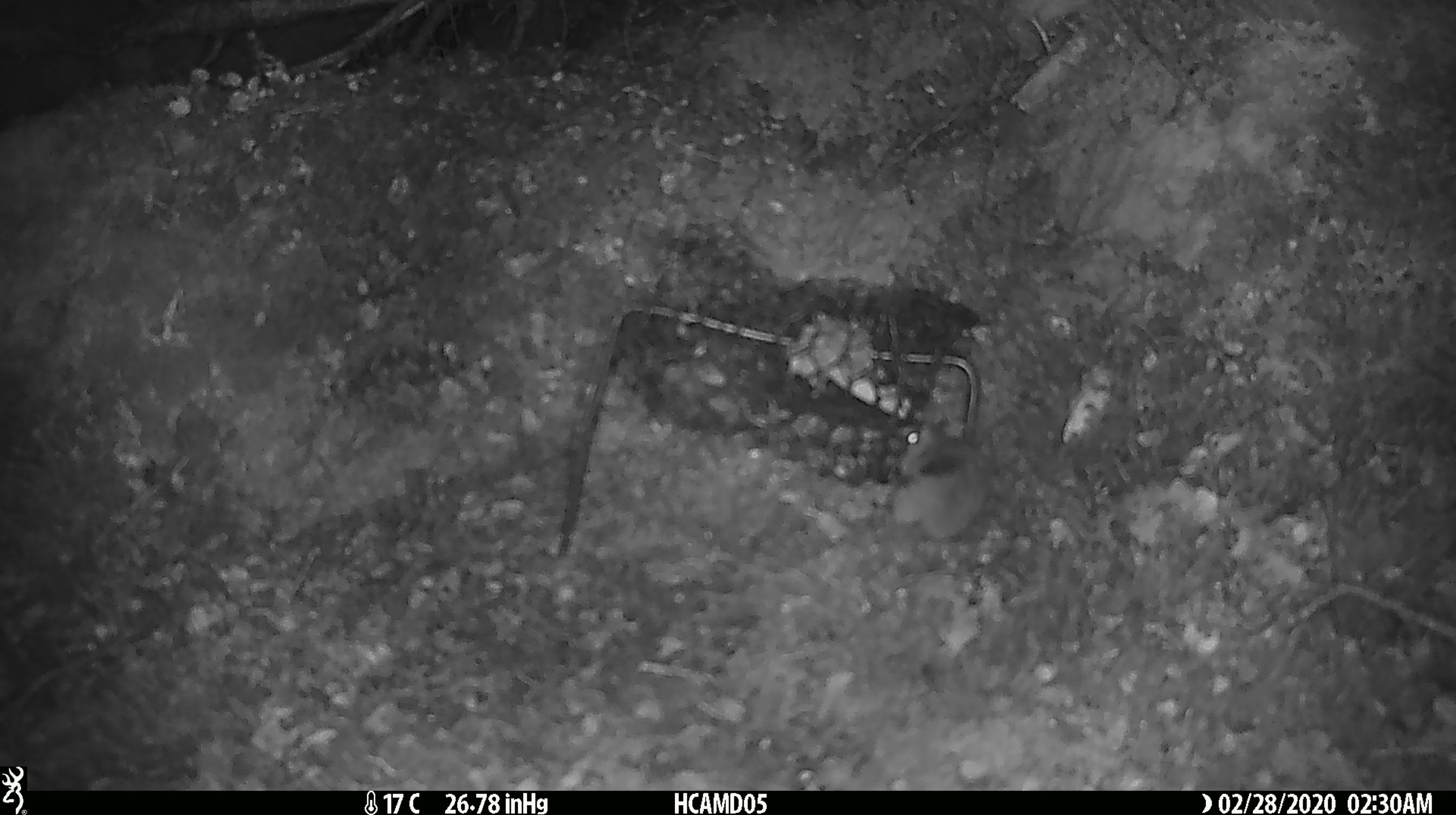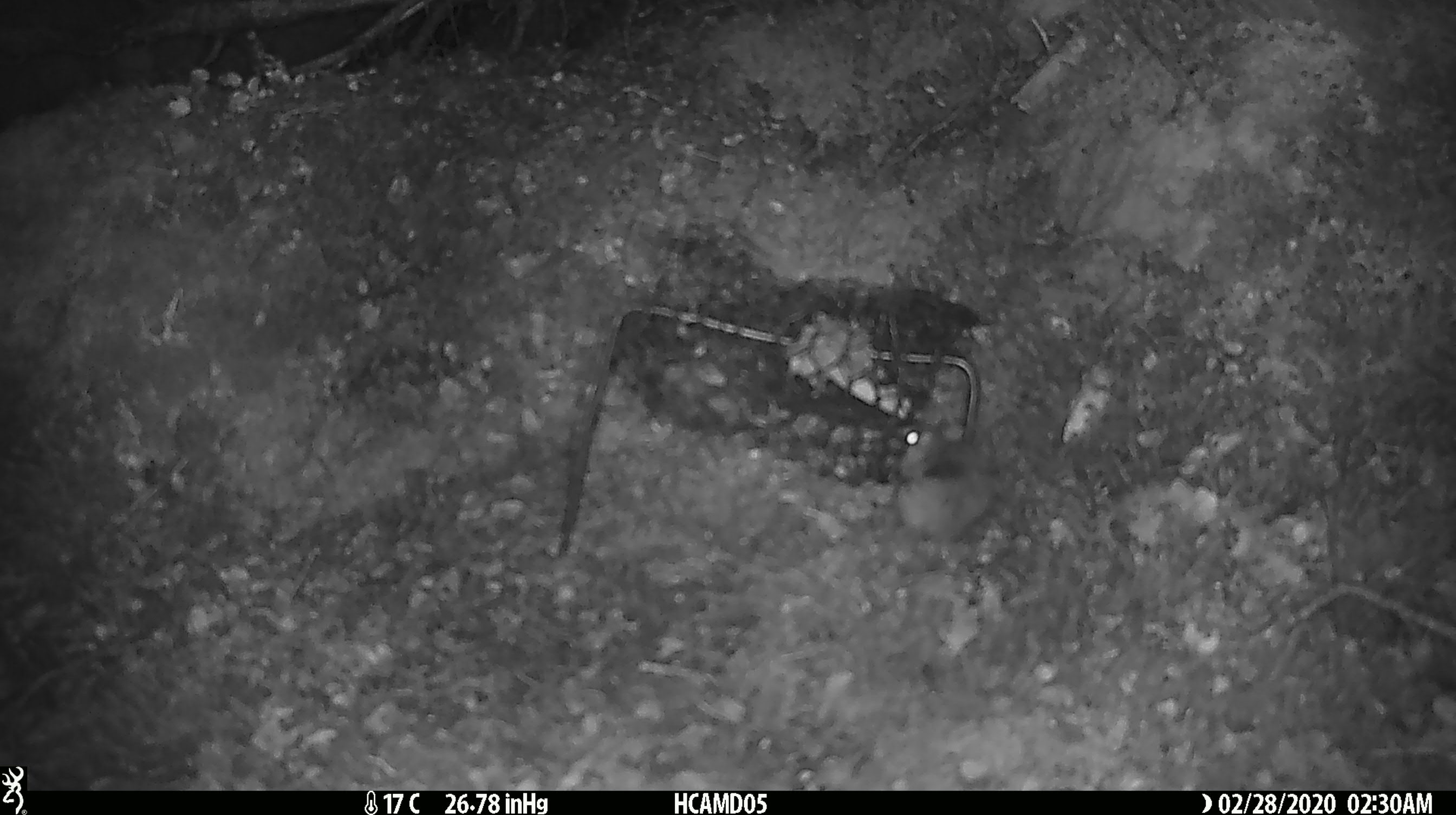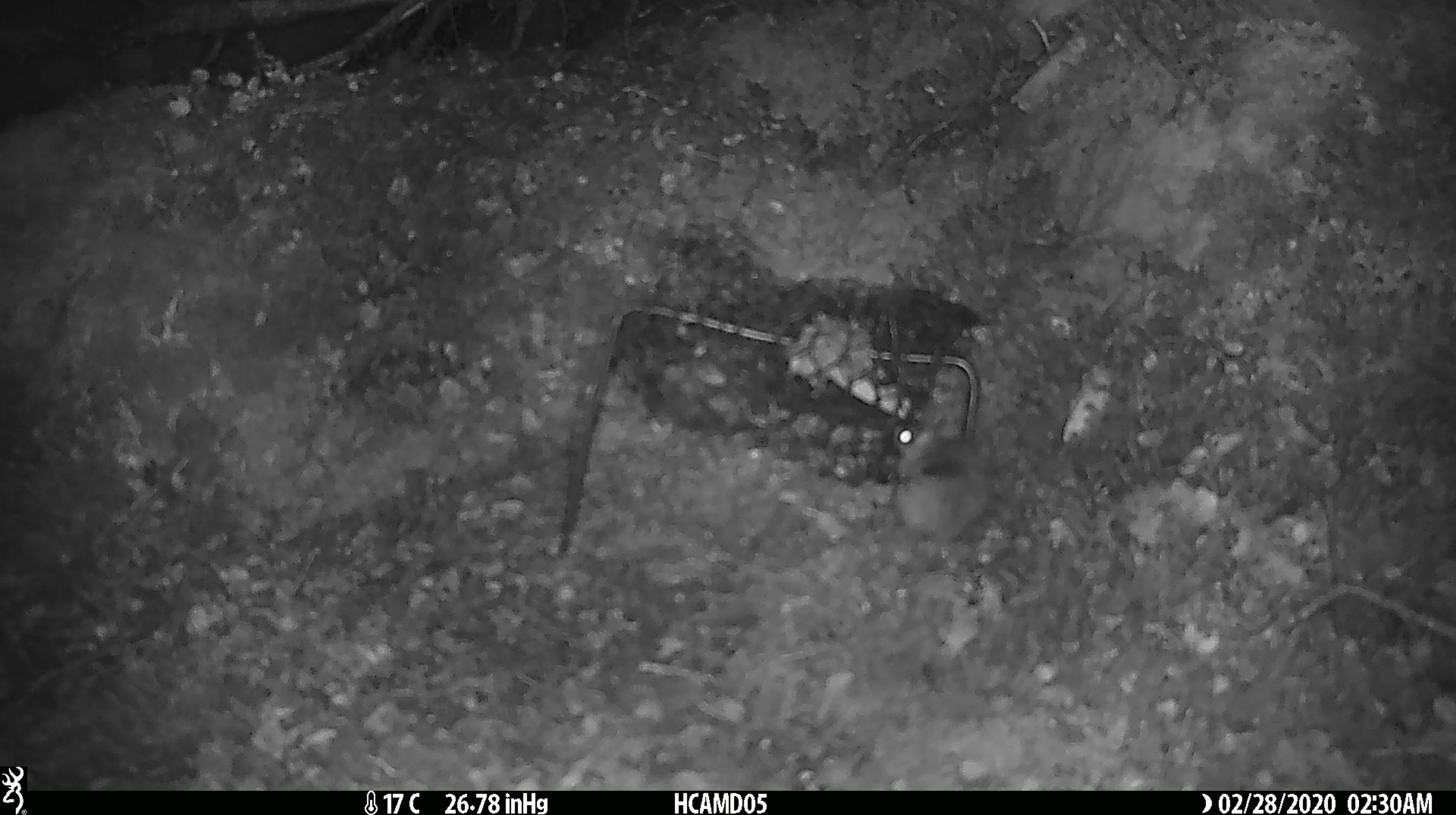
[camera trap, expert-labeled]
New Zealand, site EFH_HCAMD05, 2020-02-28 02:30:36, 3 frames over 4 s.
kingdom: Animalia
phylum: Chordata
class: Mammalia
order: Rodentia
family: Muridae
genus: Mus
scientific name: Mus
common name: mouse